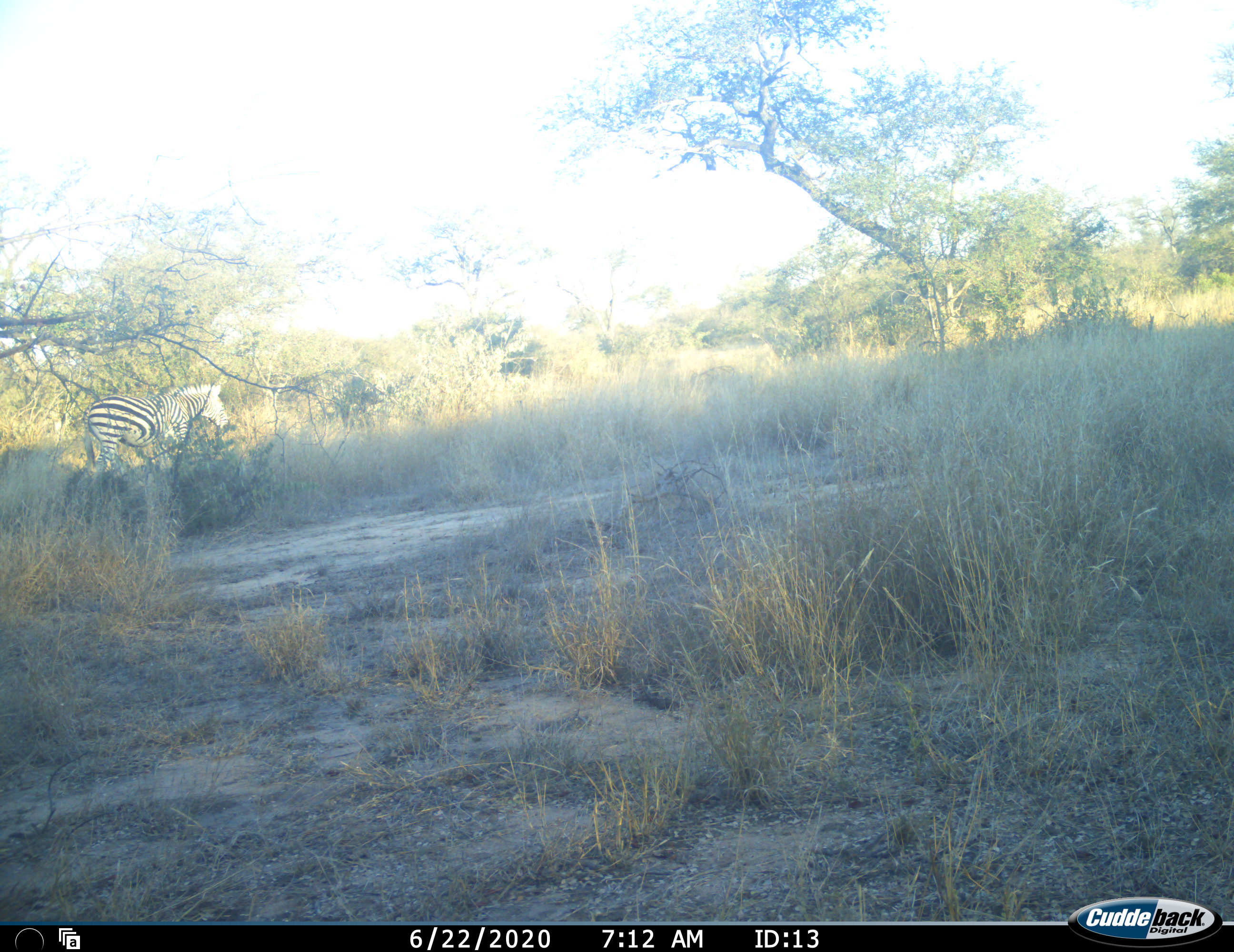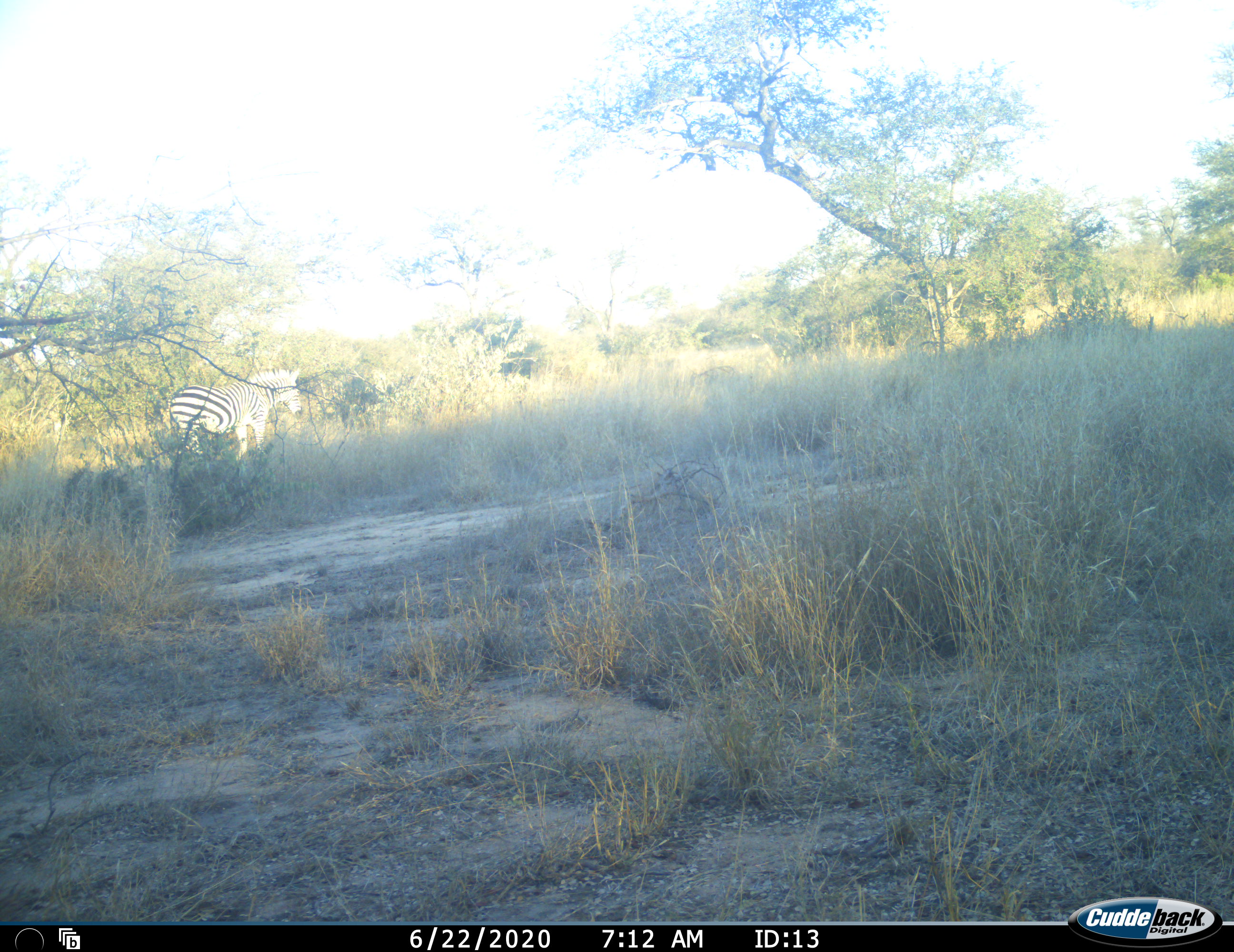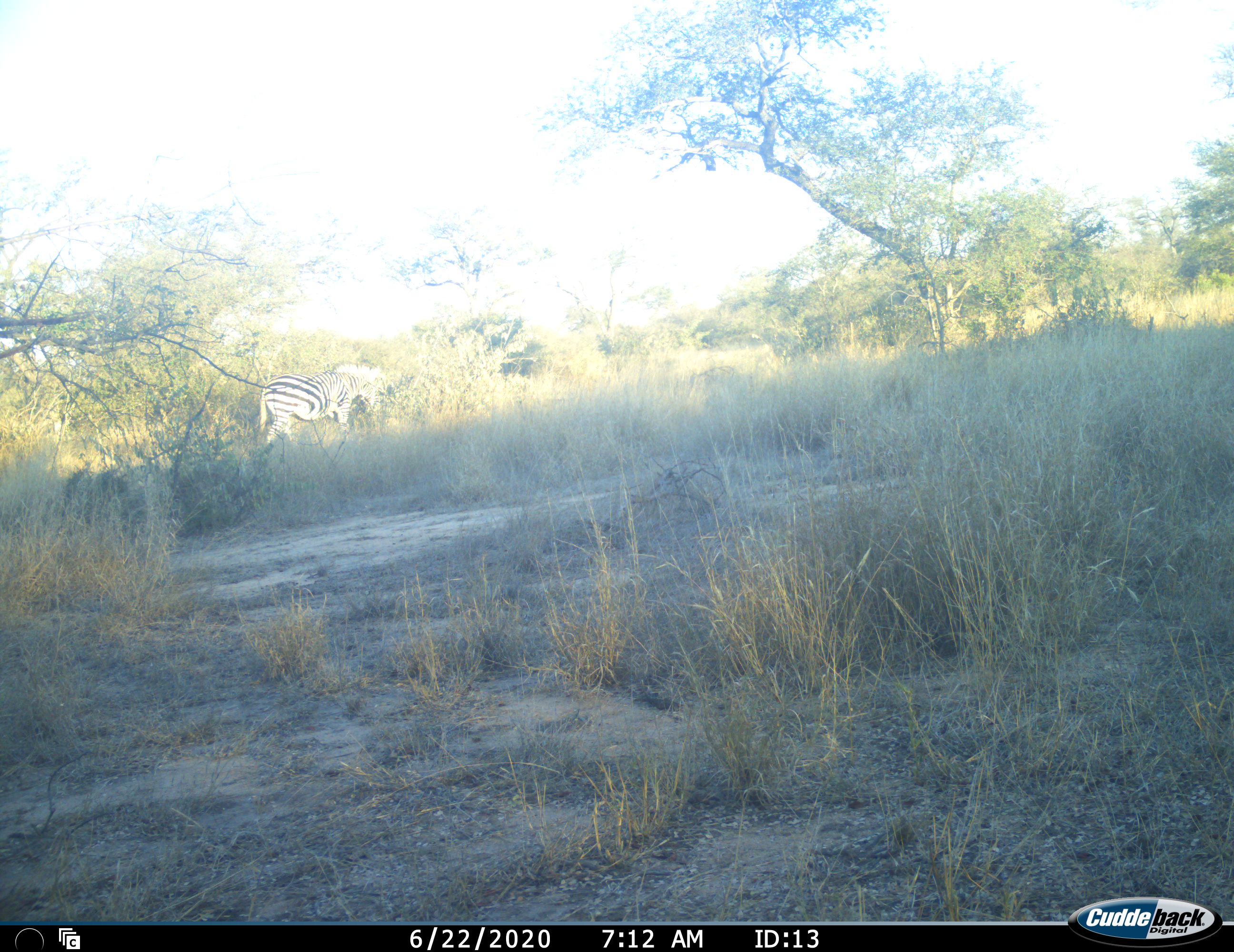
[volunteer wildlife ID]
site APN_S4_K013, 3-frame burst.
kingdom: Animalia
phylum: Chordata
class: Mammalia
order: Perissodactyla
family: Equidae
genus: Equus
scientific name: Equus quagga burchellii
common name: burchell's zebra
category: zebraburchells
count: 1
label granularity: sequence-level